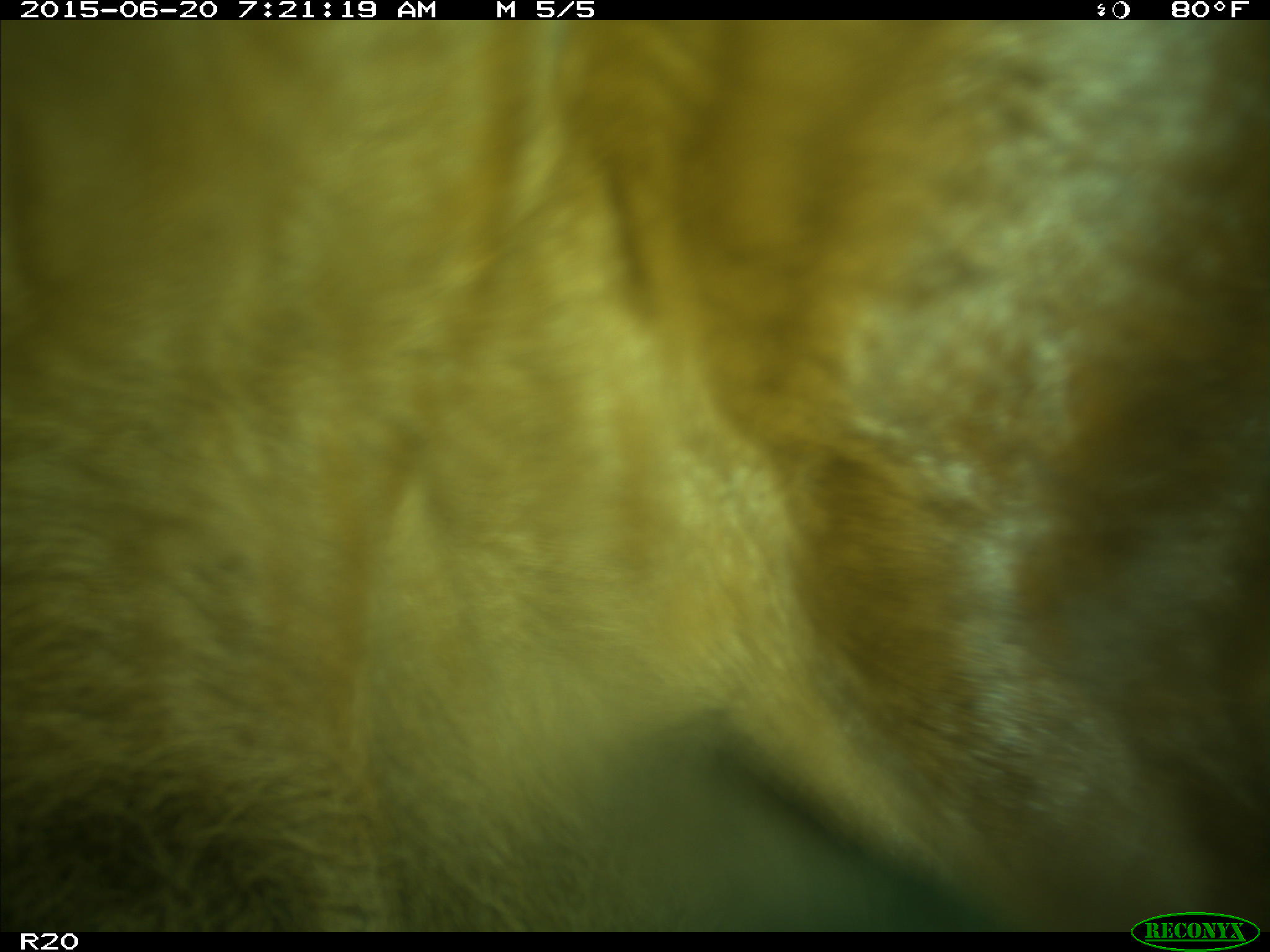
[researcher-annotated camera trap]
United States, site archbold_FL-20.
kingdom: Animalia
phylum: Chordata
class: Mammalia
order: Artiodactyla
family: Bovidae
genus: Bos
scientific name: Bos taurus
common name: domestic cow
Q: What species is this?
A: Bos taurus (domestic cow).